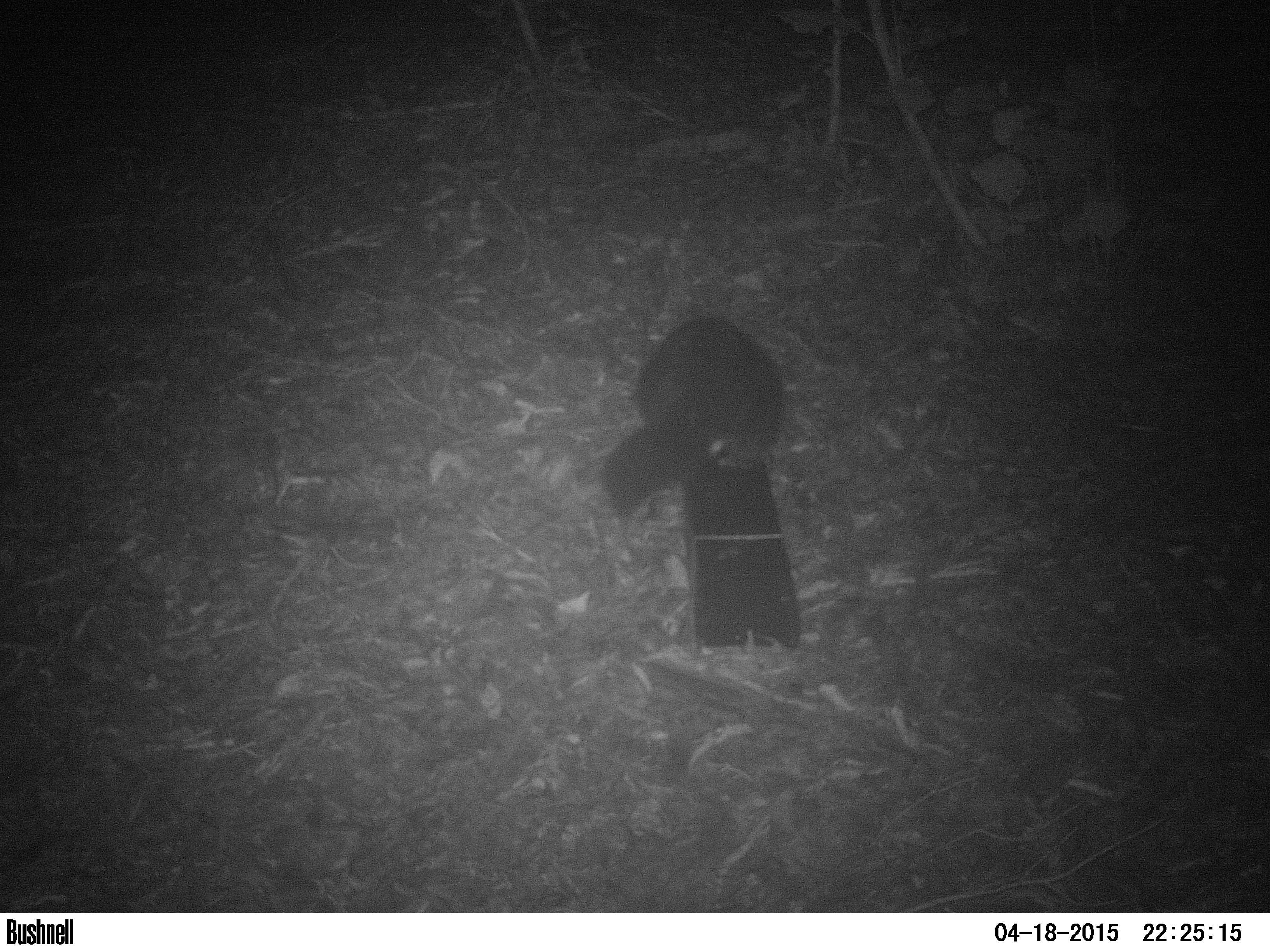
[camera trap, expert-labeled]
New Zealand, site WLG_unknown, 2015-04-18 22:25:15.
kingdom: Animalia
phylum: Chordata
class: Mammalia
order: Diprotodontia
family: Phalangeridae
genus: Trichosurus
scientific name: Trichosurus vulpecula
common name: common brushtail possum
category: possum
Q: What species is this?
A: Possum (common brushtail possum) (Trichosurus vulpecula).